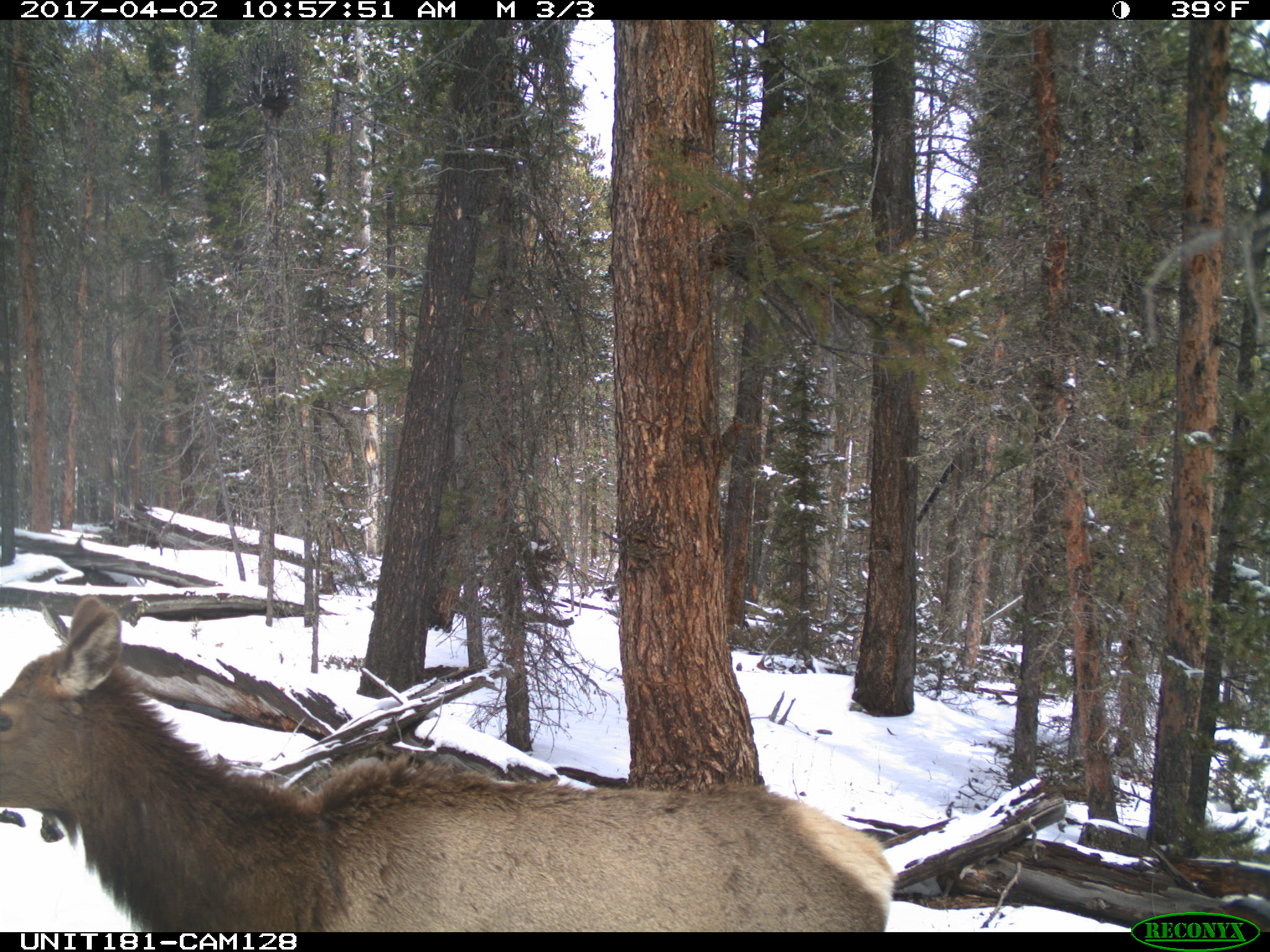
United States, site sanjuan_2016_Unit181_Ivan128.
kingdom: Animalia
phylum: Chordata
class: Mammalia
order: Artiodactyla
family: Cervidae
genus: Cervus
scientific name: Cervus elaphus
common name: red deer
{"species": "Cervus elaphus (red deer)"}